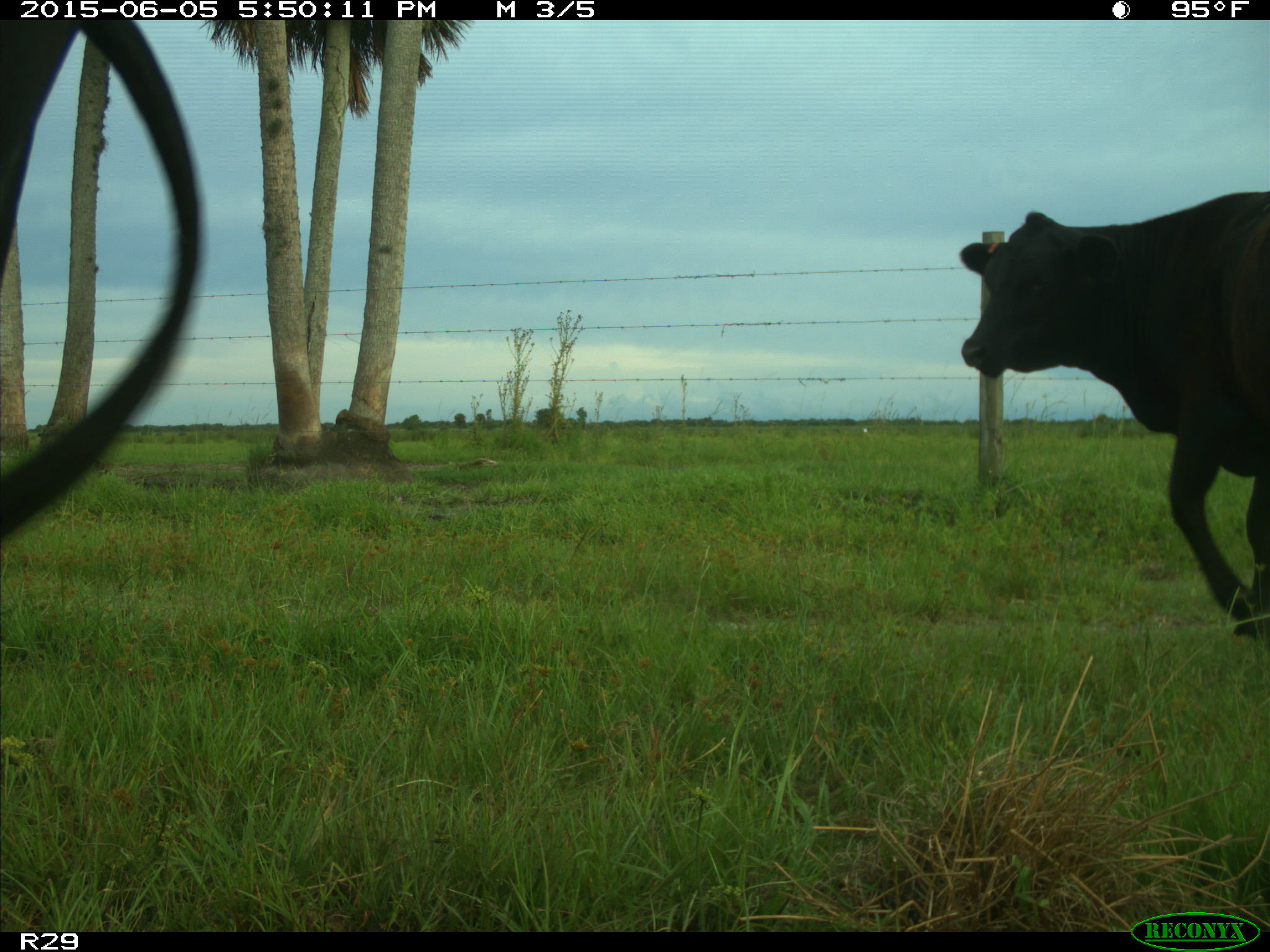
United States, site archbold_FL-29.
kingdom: Animalia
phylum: Chordata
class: Mammalia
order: Artiodactyla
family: Bovidae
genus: Bos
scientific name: Bos taurus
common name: domestic cow